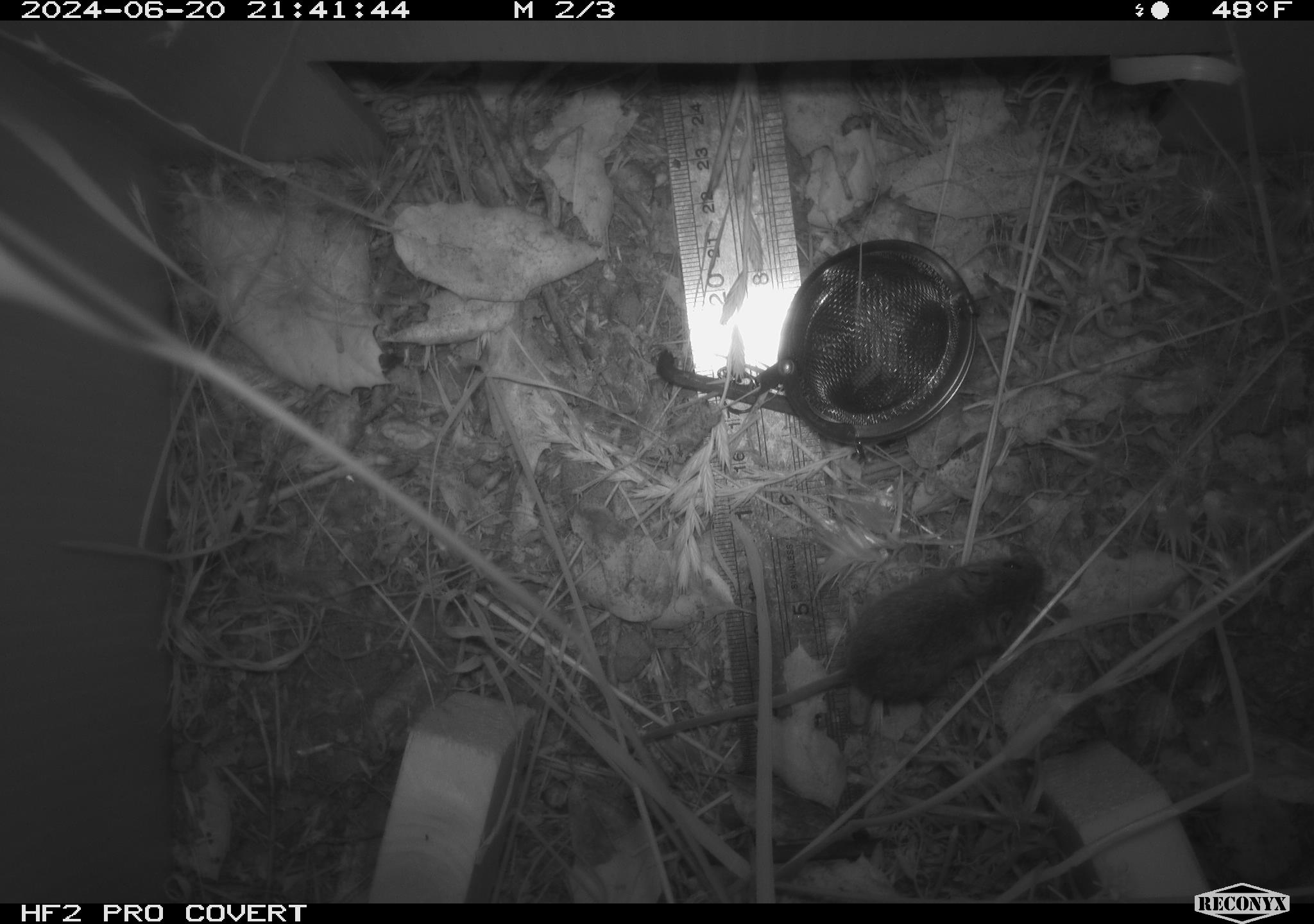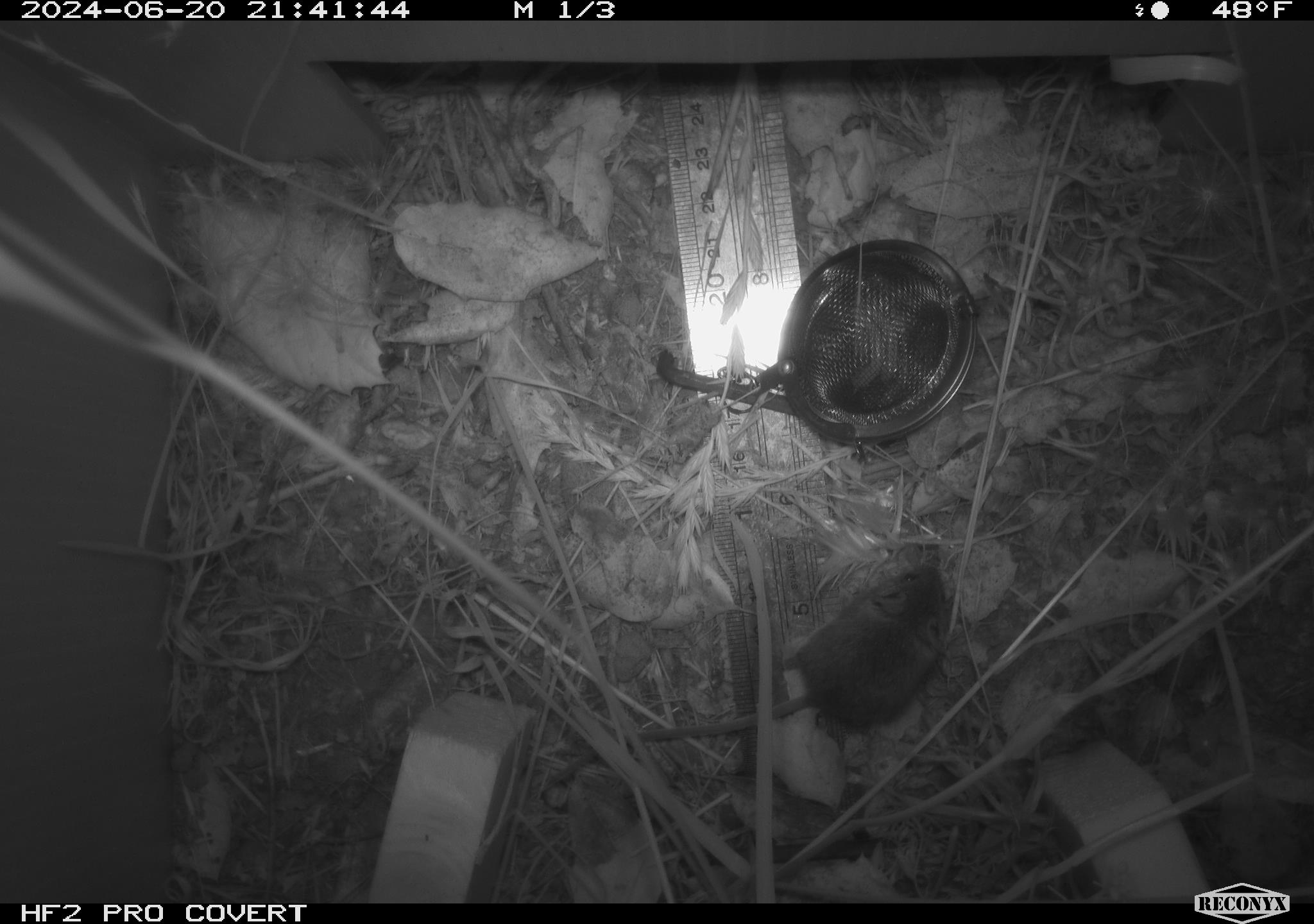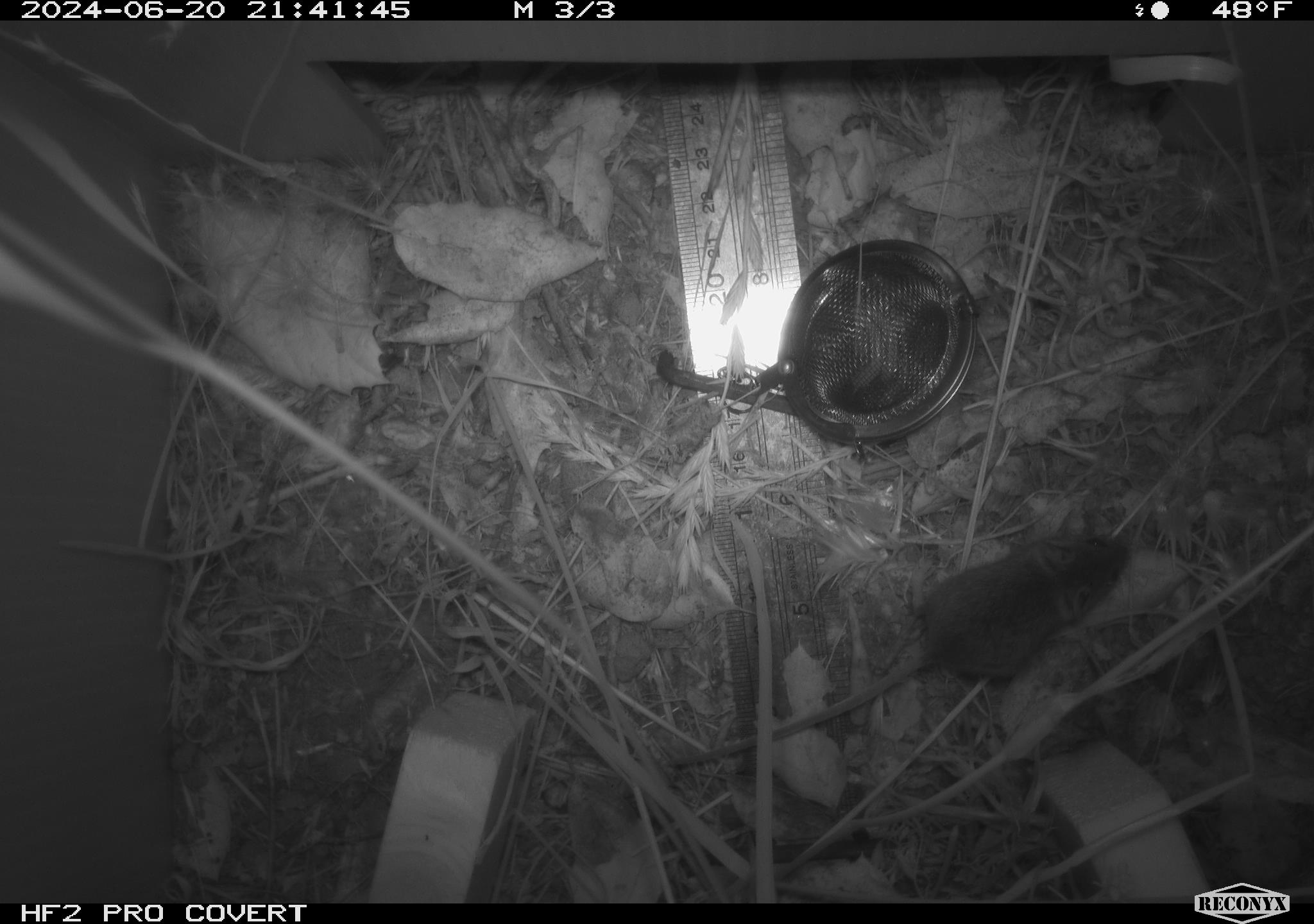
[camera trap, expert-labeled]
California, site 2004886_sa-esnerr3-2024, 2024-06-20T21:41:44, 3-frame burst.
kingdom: Animalia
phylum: Chordata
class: Mammalia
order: Rodentia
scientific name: Rodentia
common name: rodent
Rodent (Rodentia).